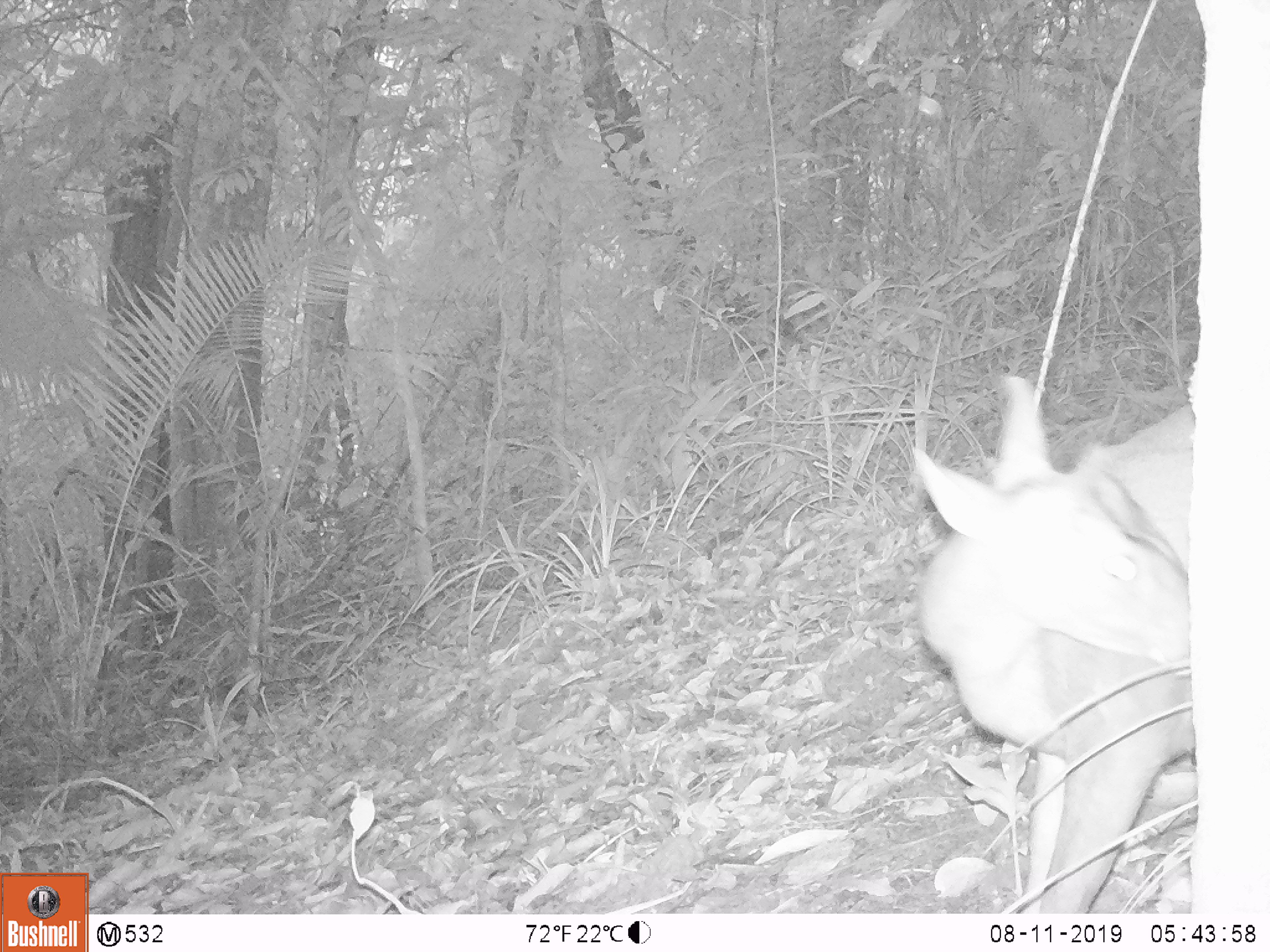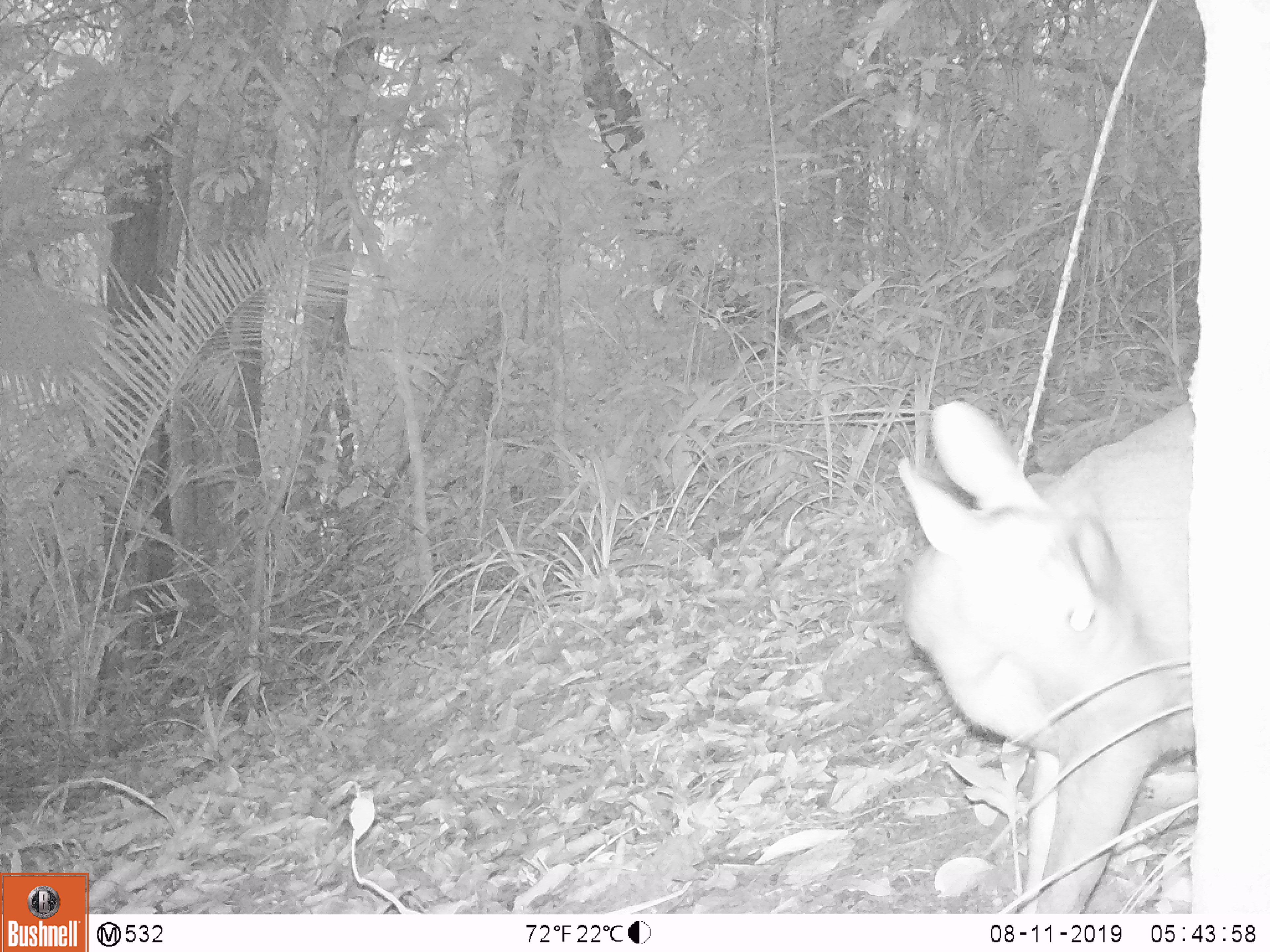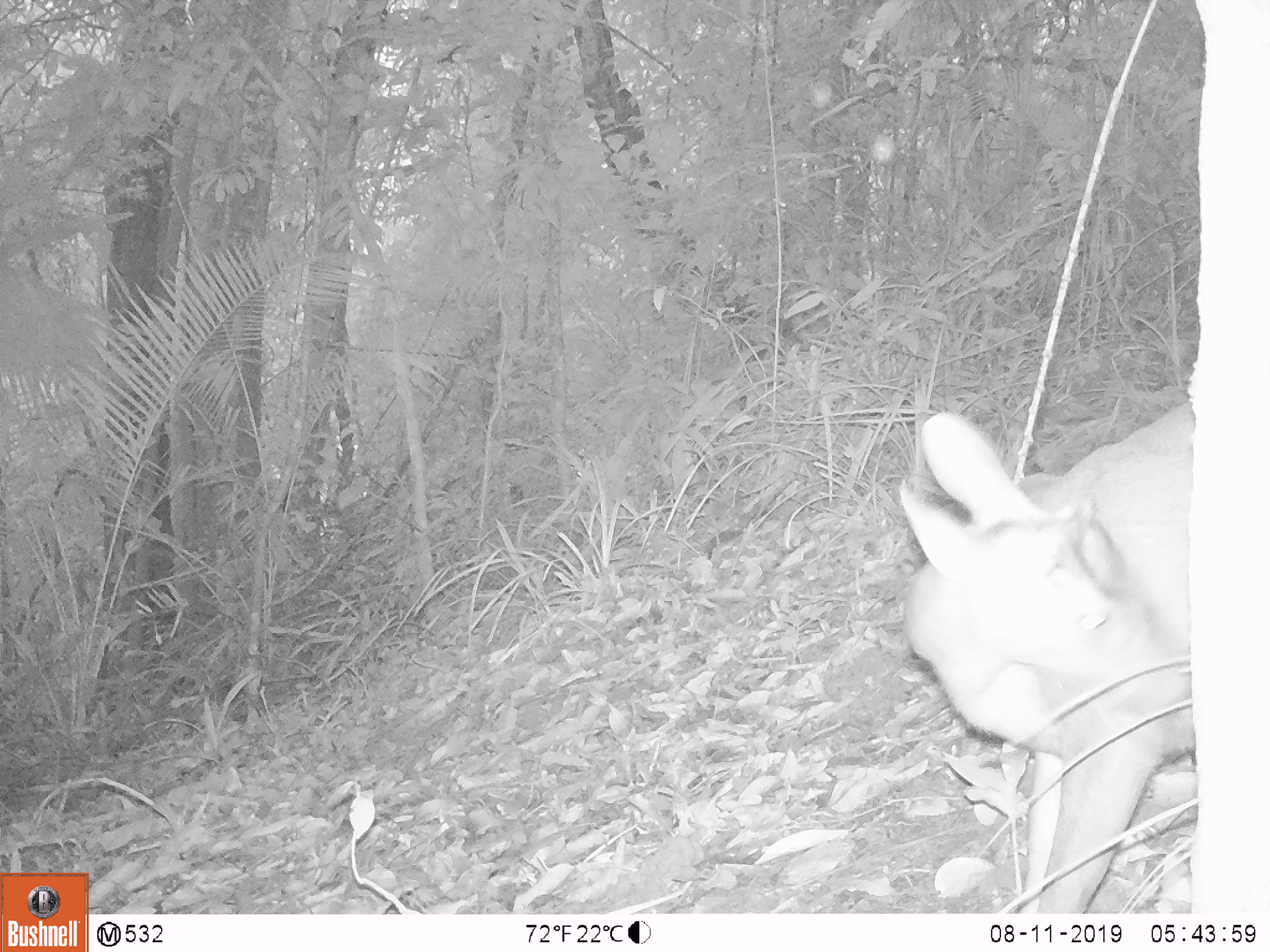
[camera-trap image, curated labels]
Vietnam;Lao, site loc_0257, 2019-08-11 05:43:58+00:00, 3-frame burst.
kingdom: Animalia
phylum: Chordata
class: Mammalia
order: Artiodactyla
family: Cervidae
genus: Muntiacus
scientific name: Muntiacus rooseveltorum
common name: roosevelt's muntjac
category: roosevelts muntjac group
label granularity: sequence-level